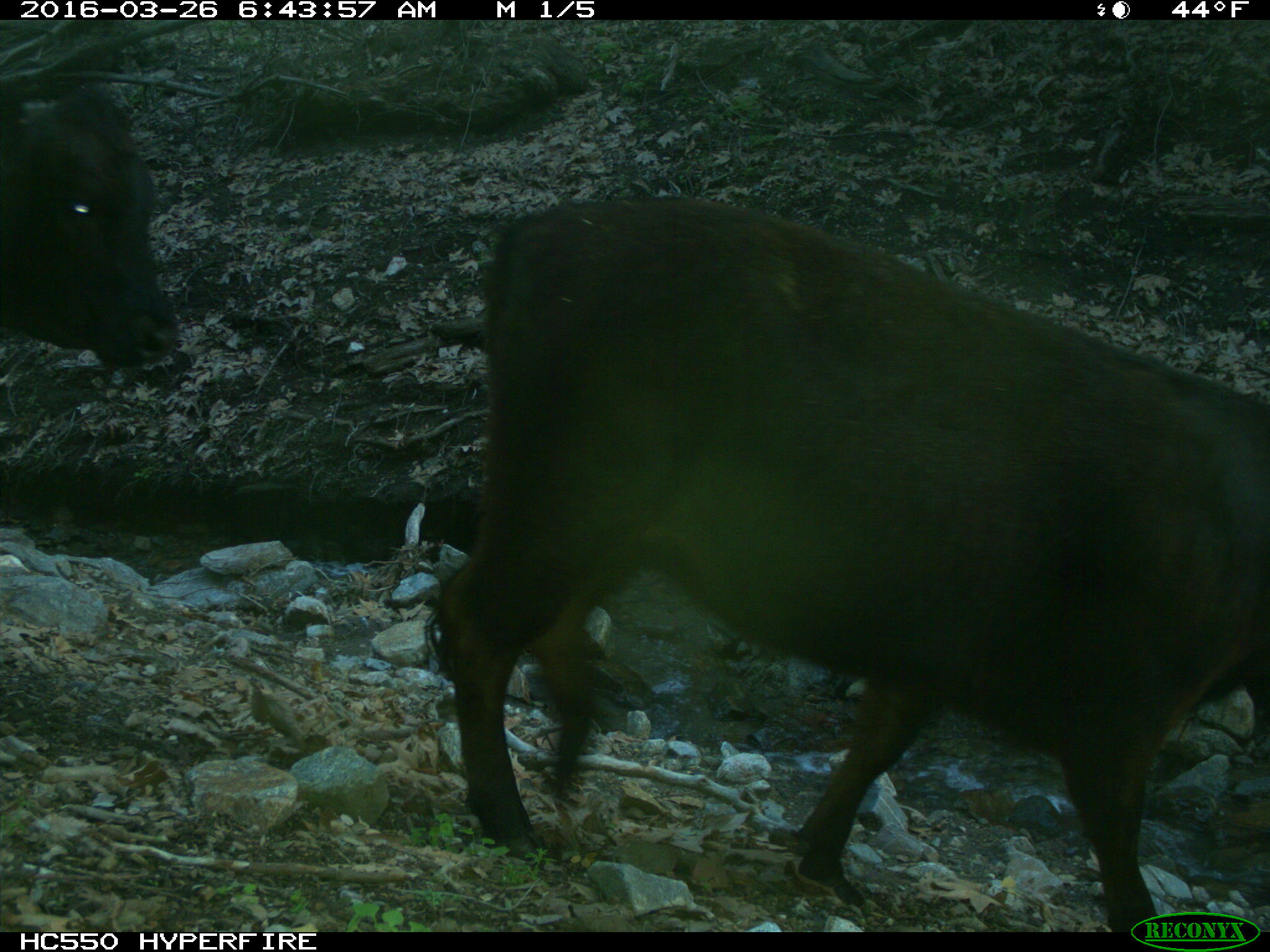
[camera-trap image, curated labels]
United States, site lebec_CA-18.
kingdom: Animalia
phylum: Chordata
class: Mammalia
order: Artiodactyla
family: Bovidae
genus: Bos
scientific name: Bos taurus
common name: domestic cow